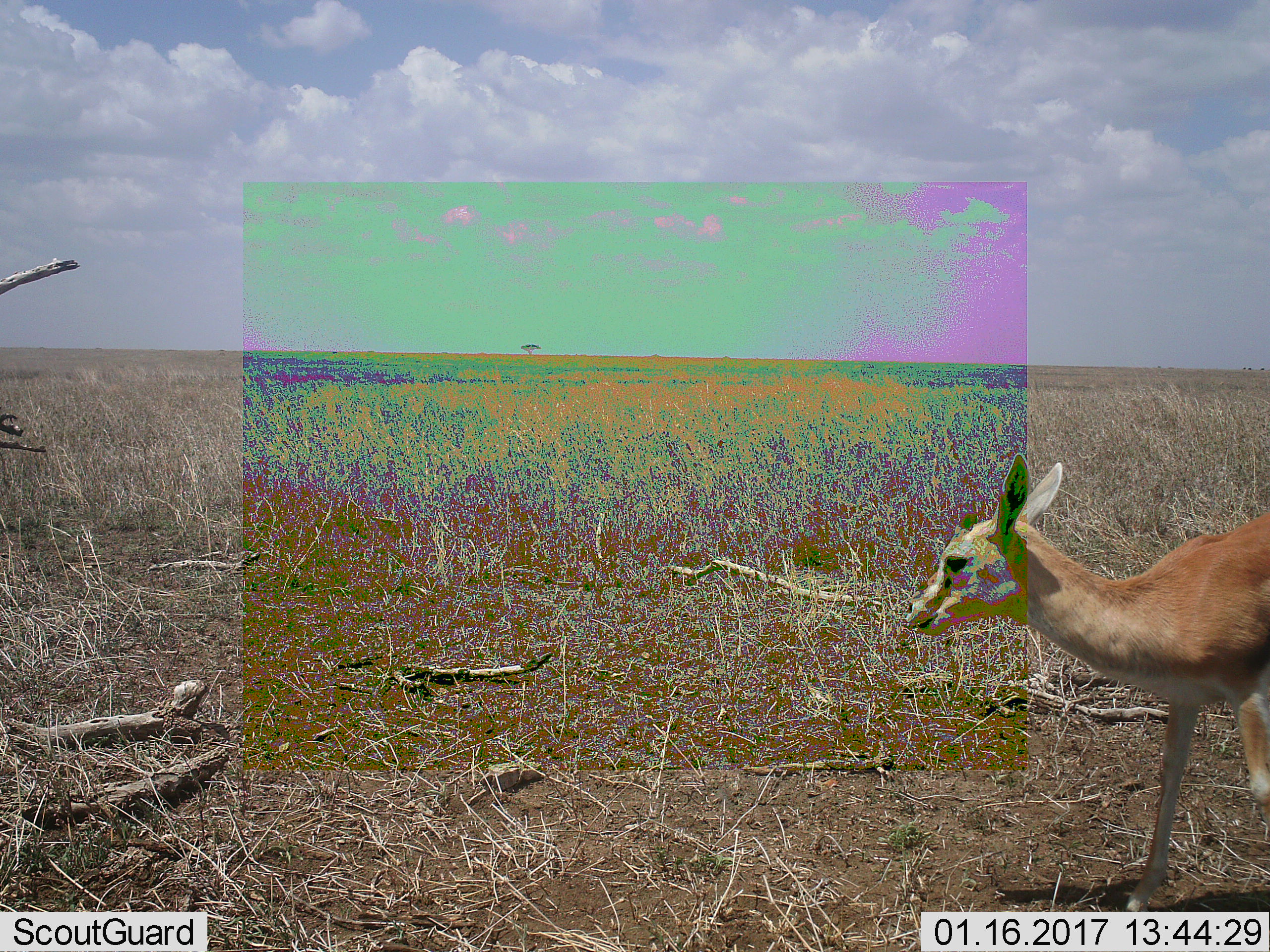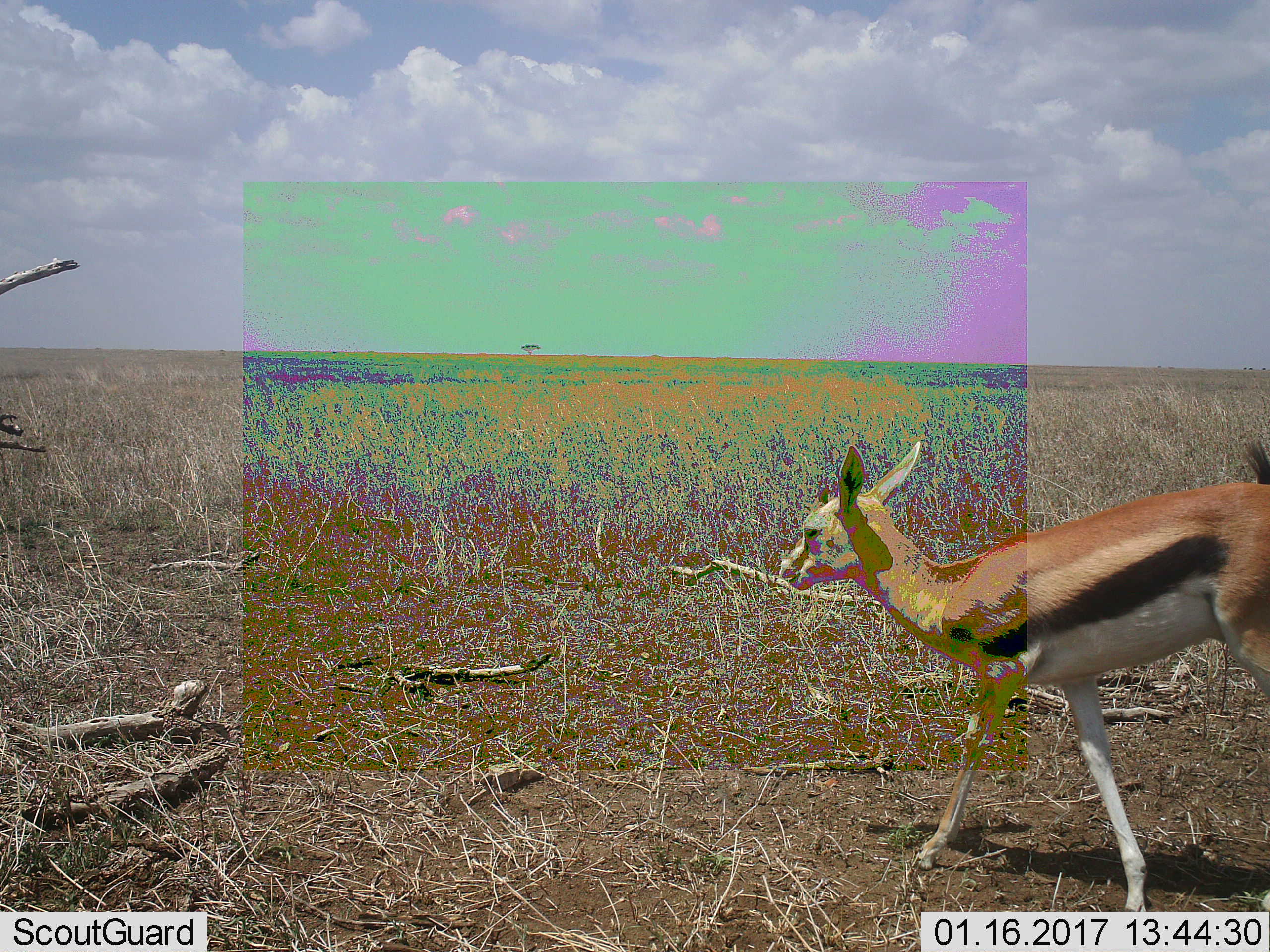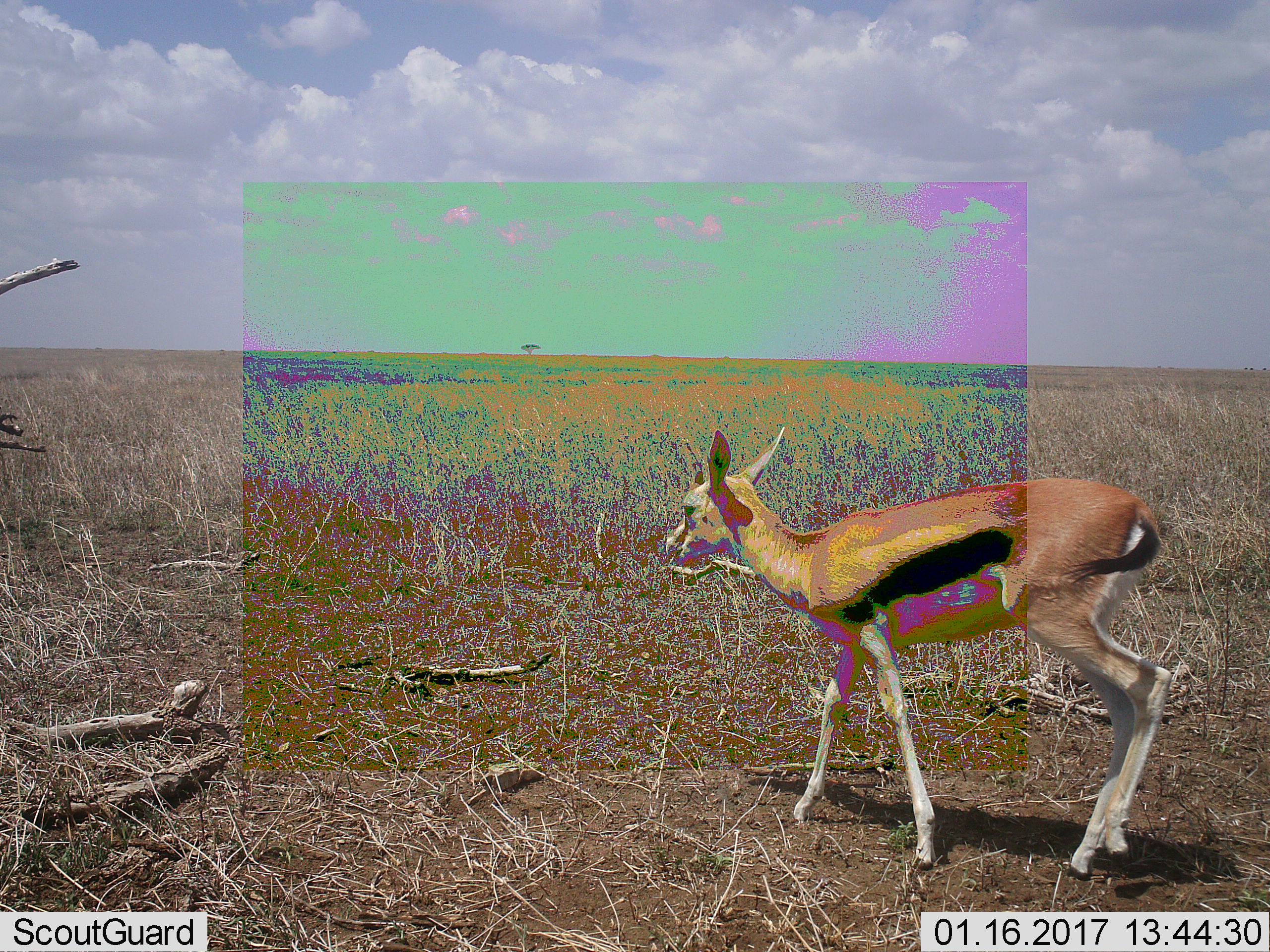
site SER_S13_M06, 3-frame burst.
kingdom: Animalia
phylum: Chordata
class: Mammalia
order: Artiodactyla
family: Bovidae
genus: Eudorcas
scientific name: Eudorcas thomsonii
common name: thomson's gazelle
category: gazellethomsons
Gazellethomsons (thomson's gazelle) (Eudorcas thomsonii), count 1. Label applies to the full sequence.